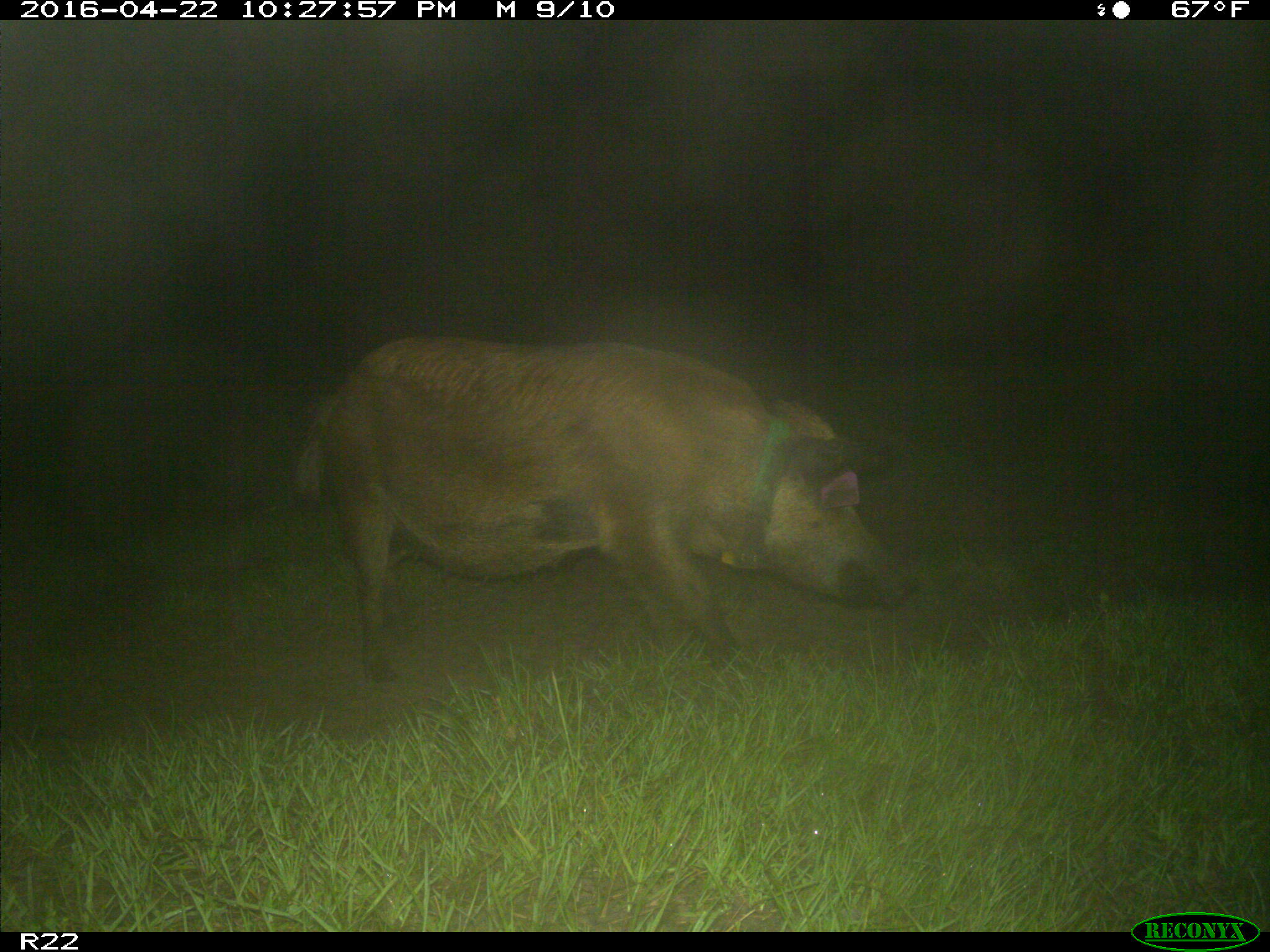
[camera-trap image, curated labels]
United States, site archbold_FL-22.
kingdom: Animalia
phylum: Chordata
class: Mammalia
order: Artiodactyla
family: Suidae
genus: Sus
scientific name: Sus scrofa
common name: wild boar